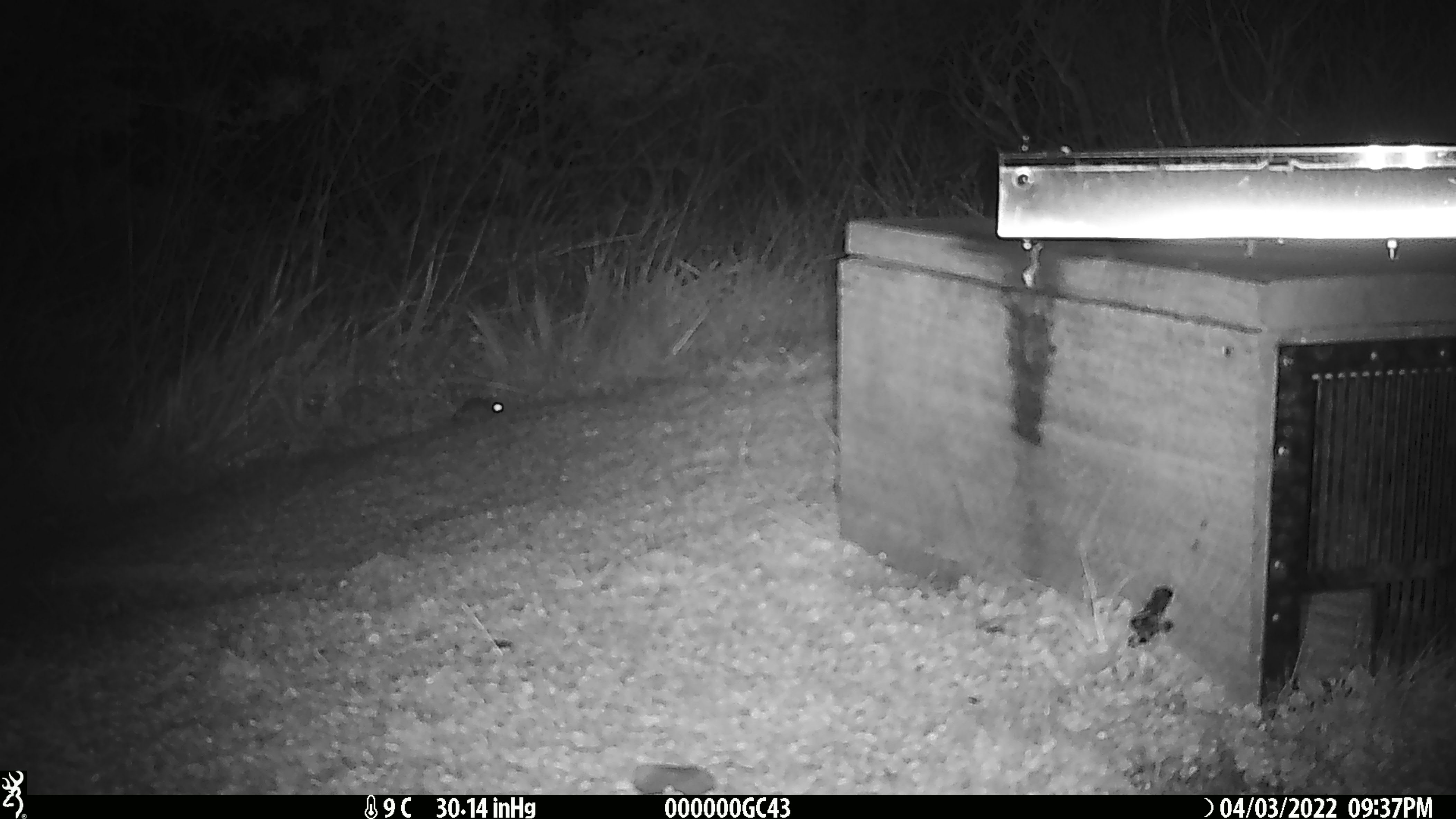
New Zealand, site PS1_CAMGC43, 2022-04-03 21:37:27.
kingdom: Animalia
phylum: Chordata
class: Mammalia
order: Rodentia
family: Muridae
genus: Mus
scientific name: Mus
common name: mouse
Mouse (Mus).